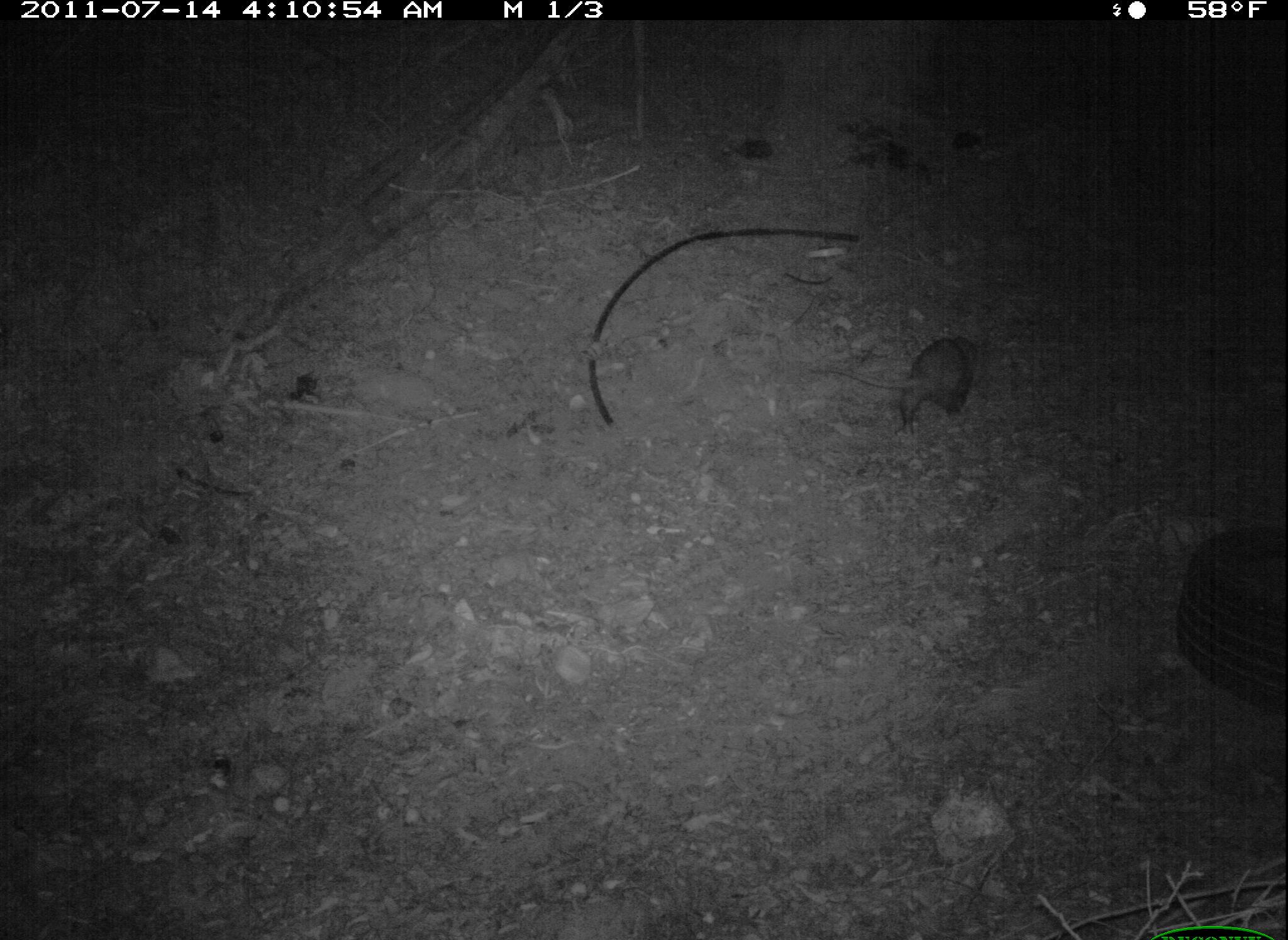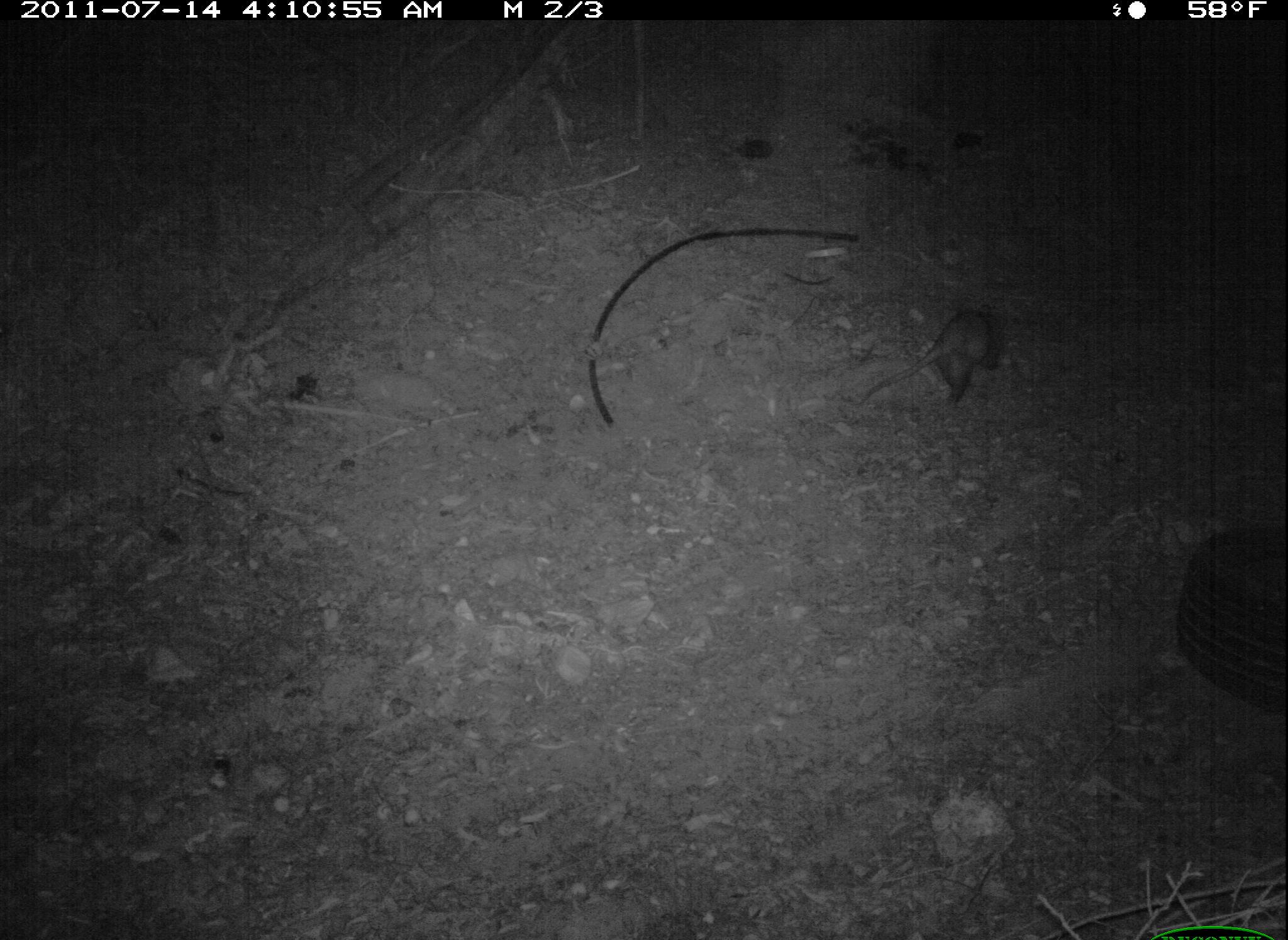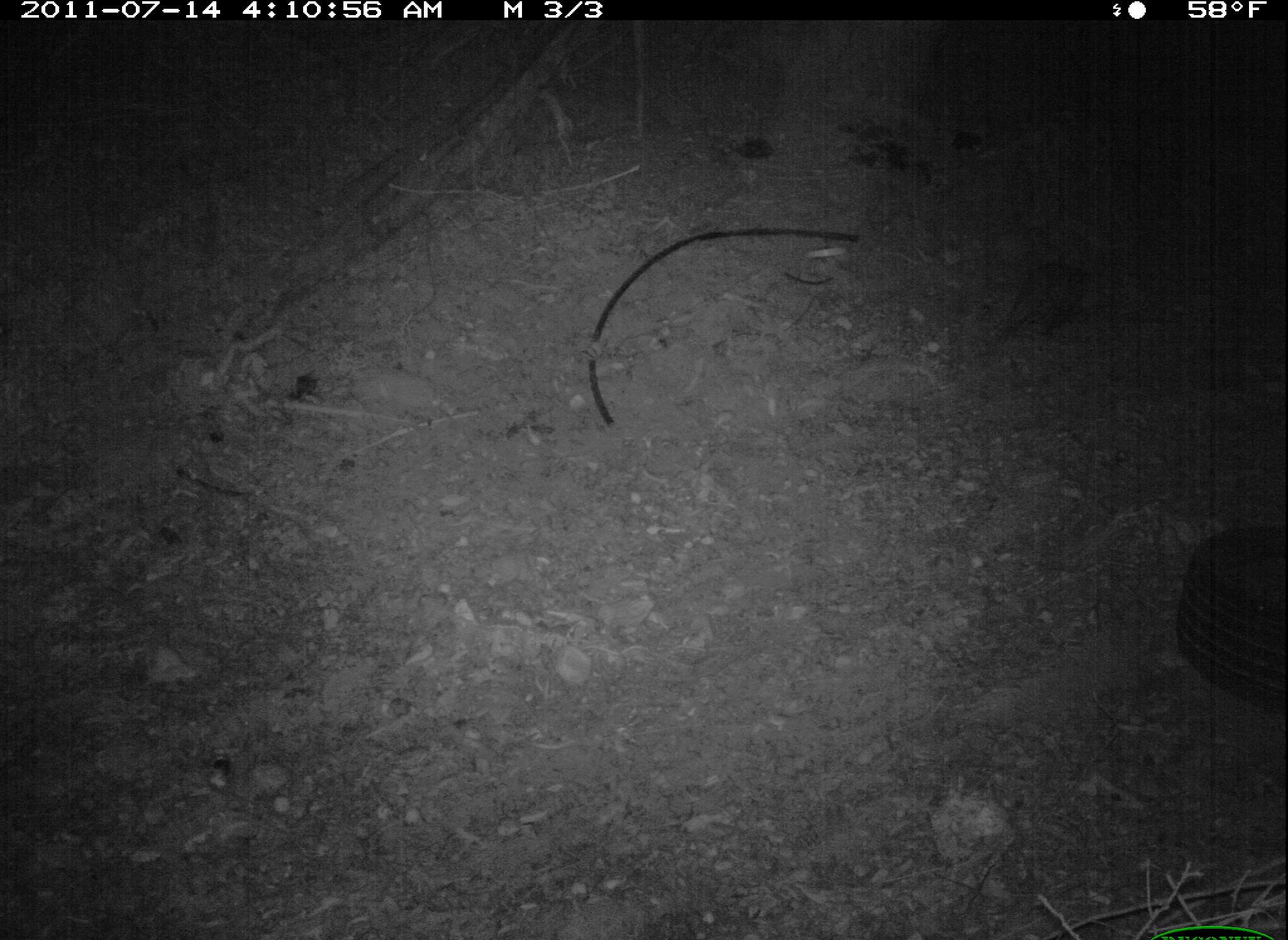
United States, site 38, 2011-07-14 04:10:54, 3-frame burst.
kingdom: Animalia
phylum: Chordata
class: Mammalia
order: Didelphimorphia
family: Didelphidae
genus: Didelphis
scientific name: Didelphis virginiana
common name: virginia opossum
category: opossum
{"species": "opossum (virginia opossum) (Didelphis virginiana)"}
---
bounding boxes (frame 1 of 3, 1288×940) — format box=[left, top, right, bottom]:
opossum: box=[813, 319, 997, 440]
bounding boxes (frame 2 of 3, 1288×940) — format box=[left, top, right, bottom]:
opossum: box=[845, 296, 1022, 427]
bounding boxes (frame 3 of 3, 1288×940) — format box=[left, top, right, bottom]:
opossum: box=[976, 229, 1130, 361]